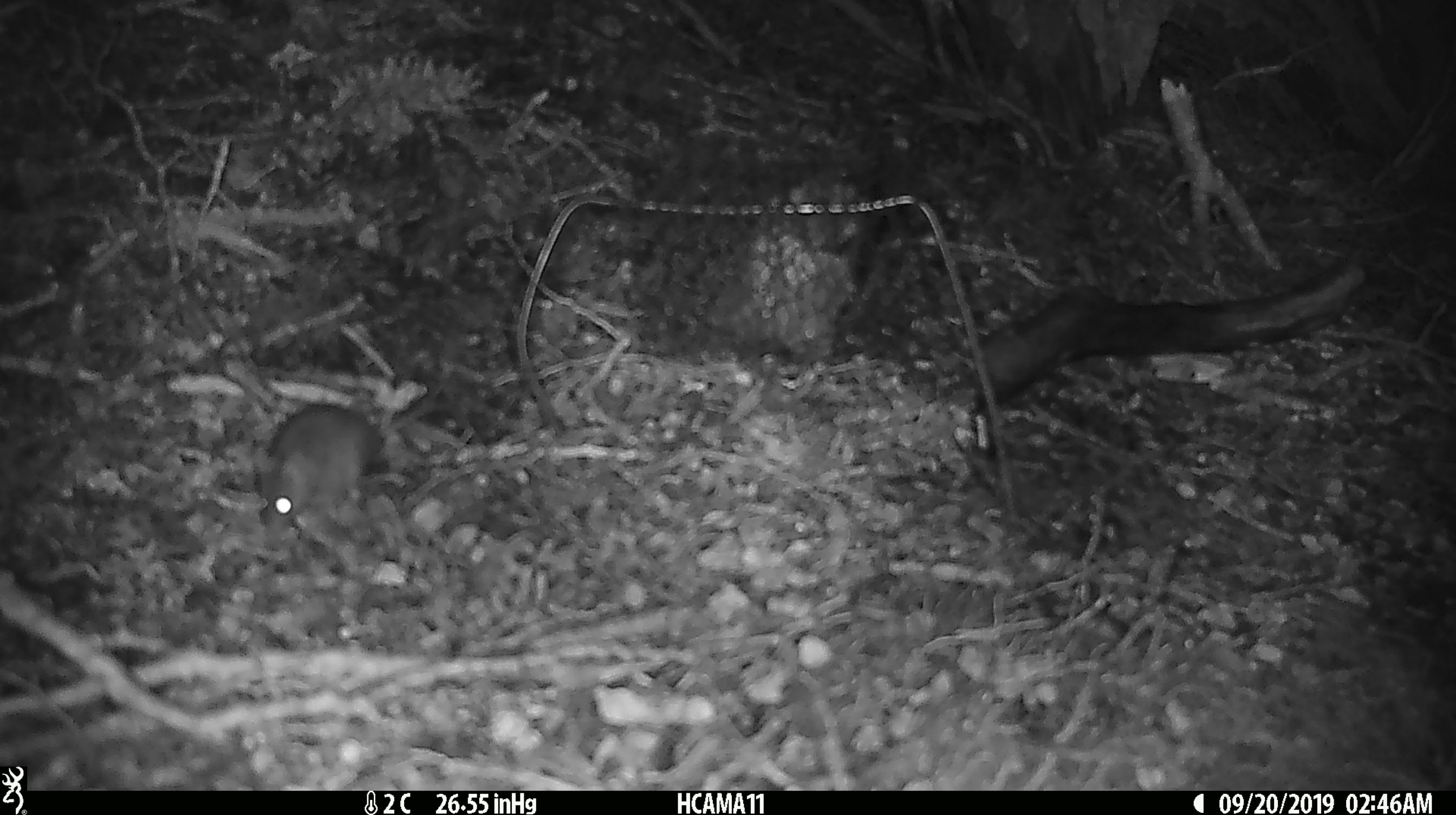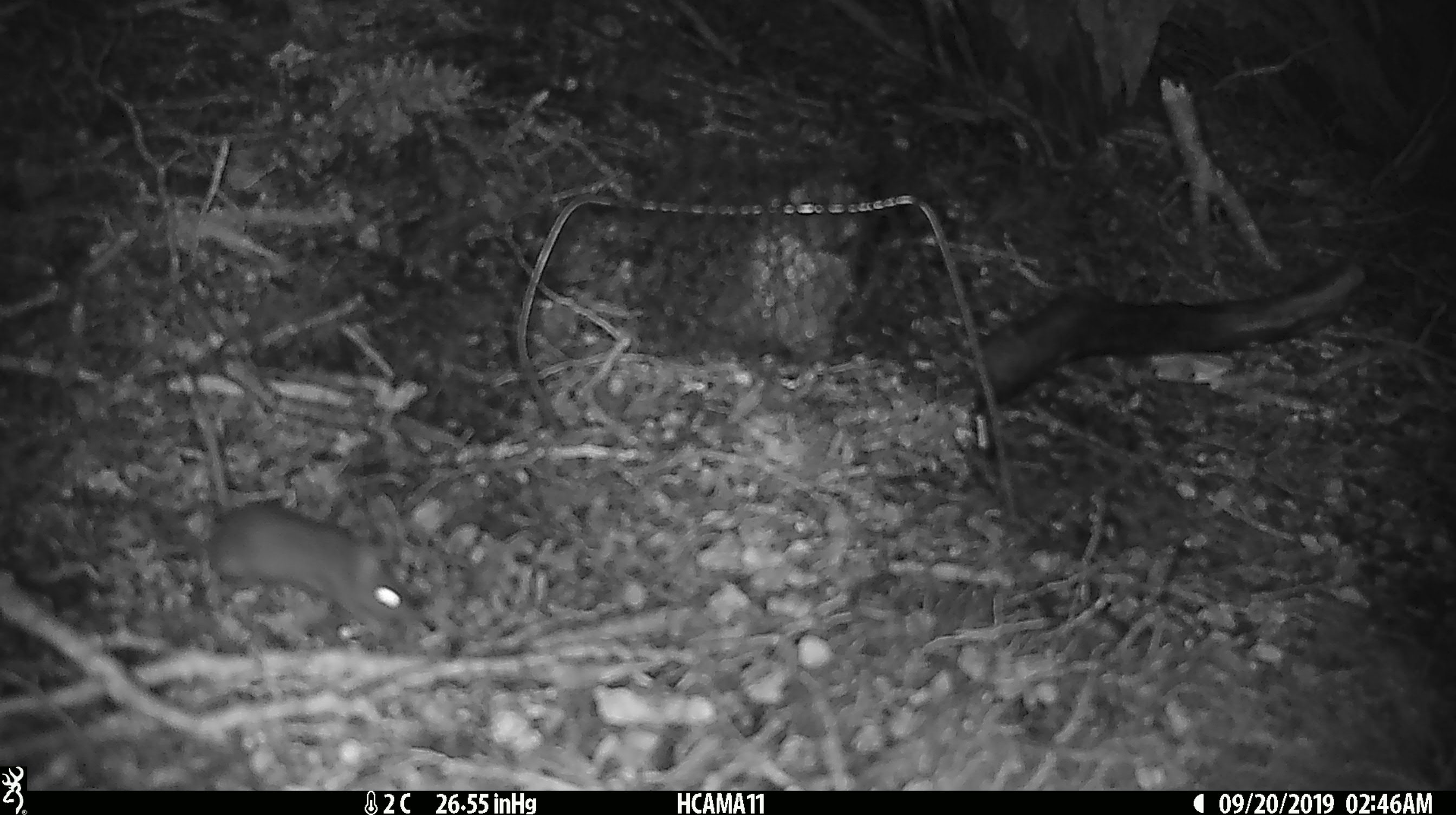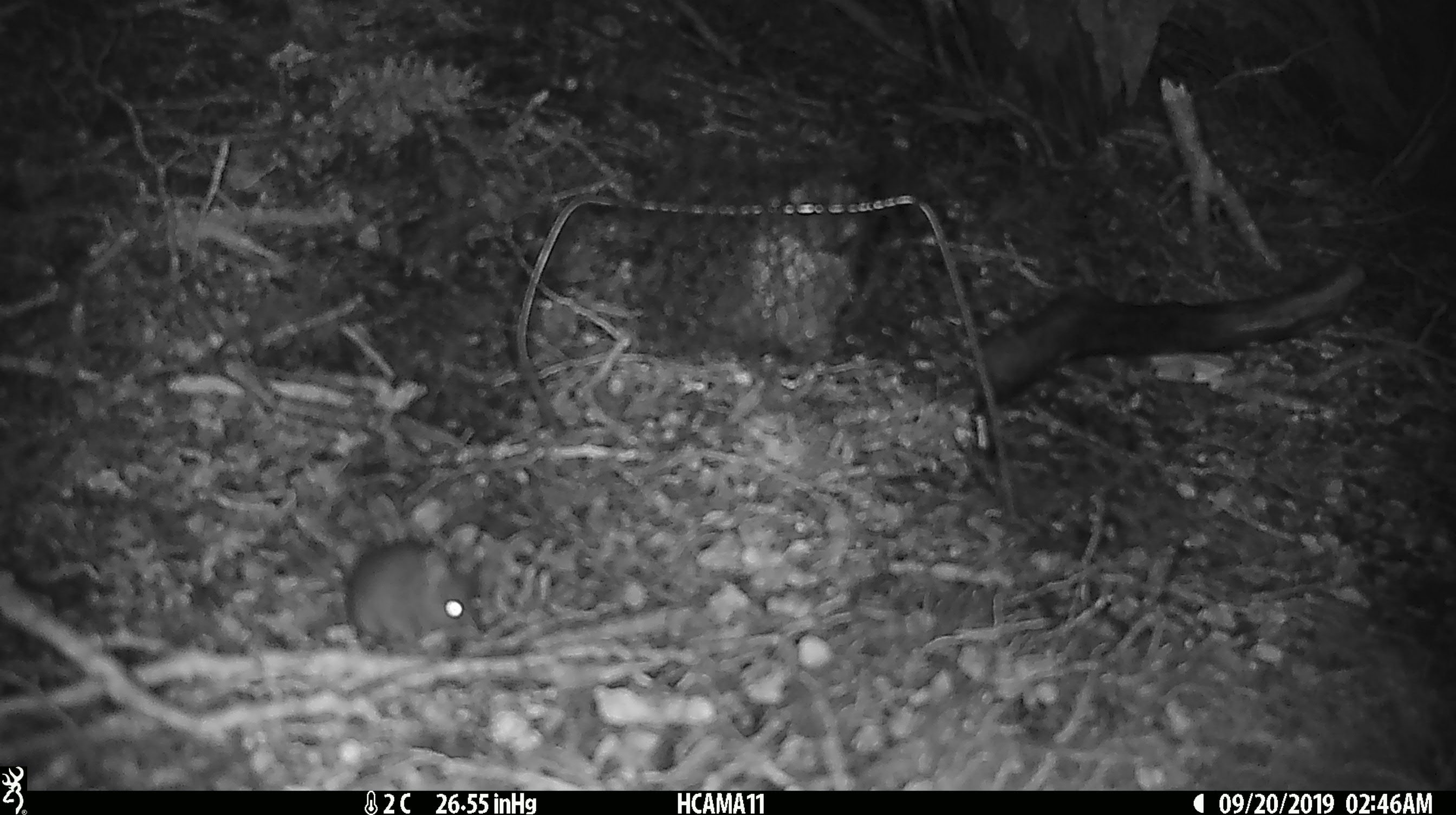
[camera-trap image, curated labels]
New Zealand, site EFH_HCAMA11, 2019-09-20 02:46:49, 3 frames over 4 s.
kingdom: Animalia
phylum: Chordata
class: Mammalia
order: Rodentia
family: Muridae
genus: Mus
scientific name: Mus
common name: mouse